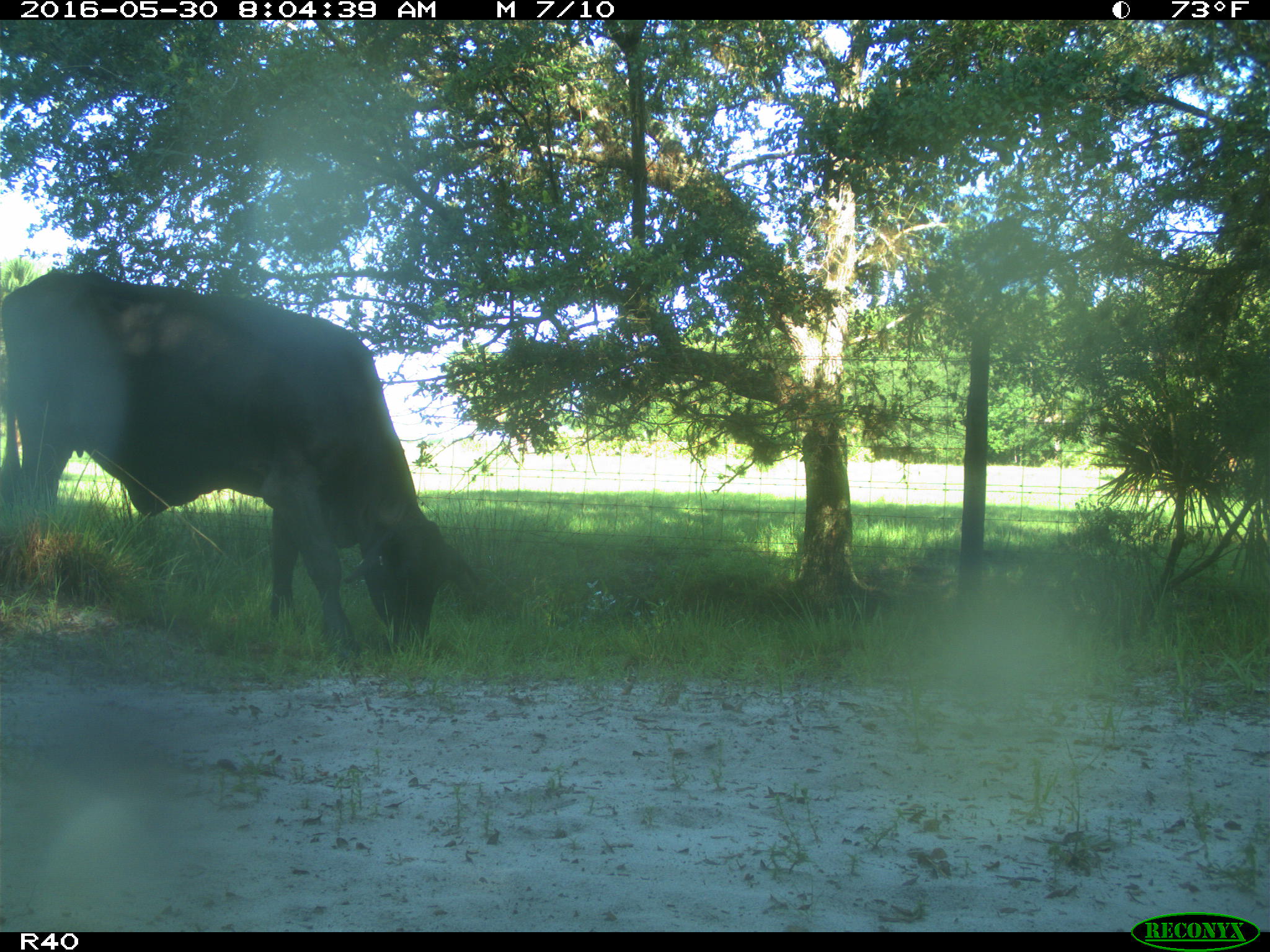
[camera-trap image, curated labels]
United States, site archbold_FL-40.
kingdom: Animalia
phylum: Chordata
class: Mammalia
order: Artiodactyla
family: Bovidae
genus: Bos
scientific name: Bos taurus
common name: domestic cow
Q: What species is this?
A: Bos taurus (domestic cow).